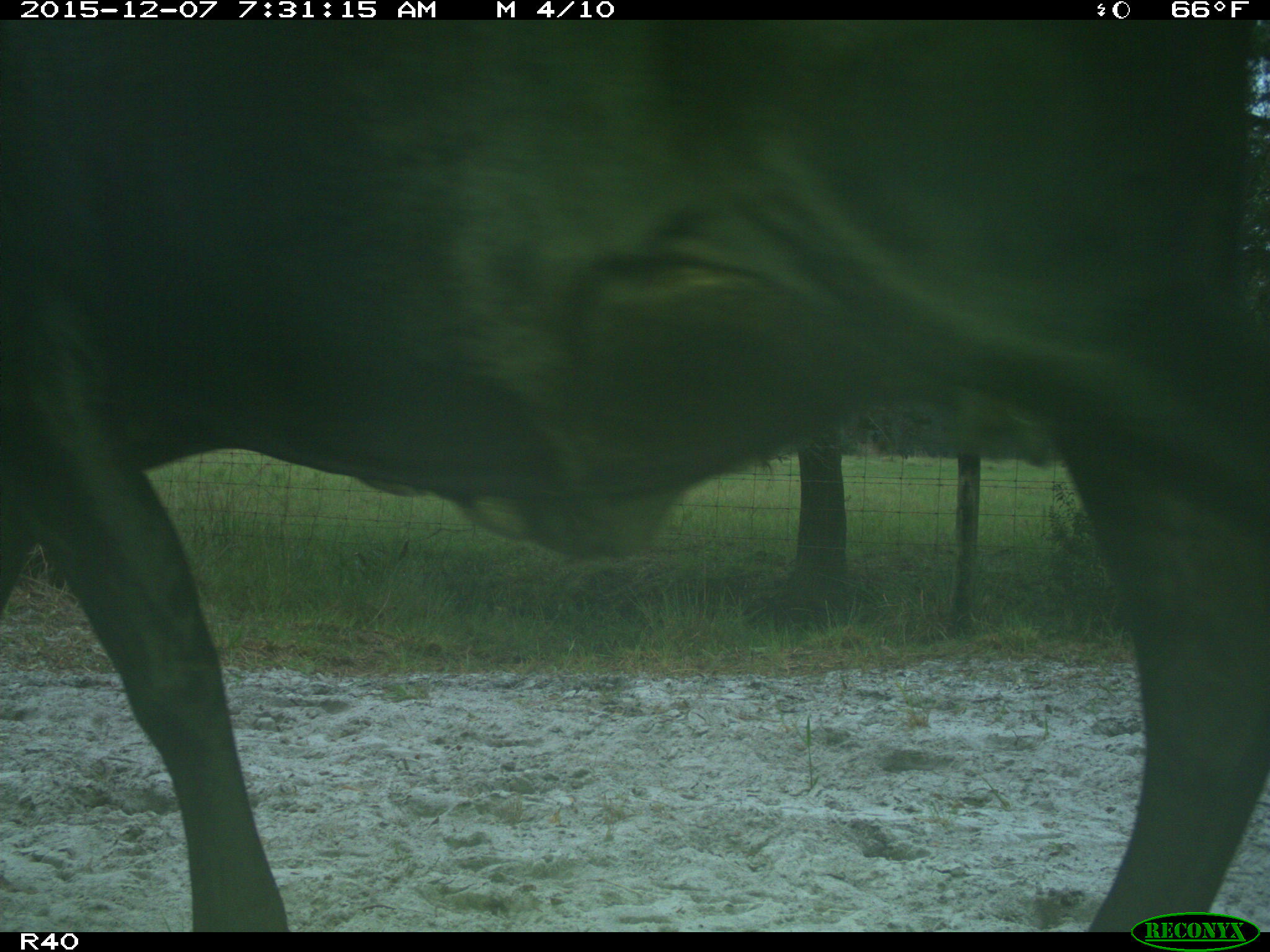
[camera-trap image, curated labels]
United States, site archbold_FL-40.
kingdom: Animalia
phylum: Chordata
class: Mammalia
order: Artiodactyla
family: Bovidae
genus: Bos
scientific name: Bos taurus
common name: domestic cow